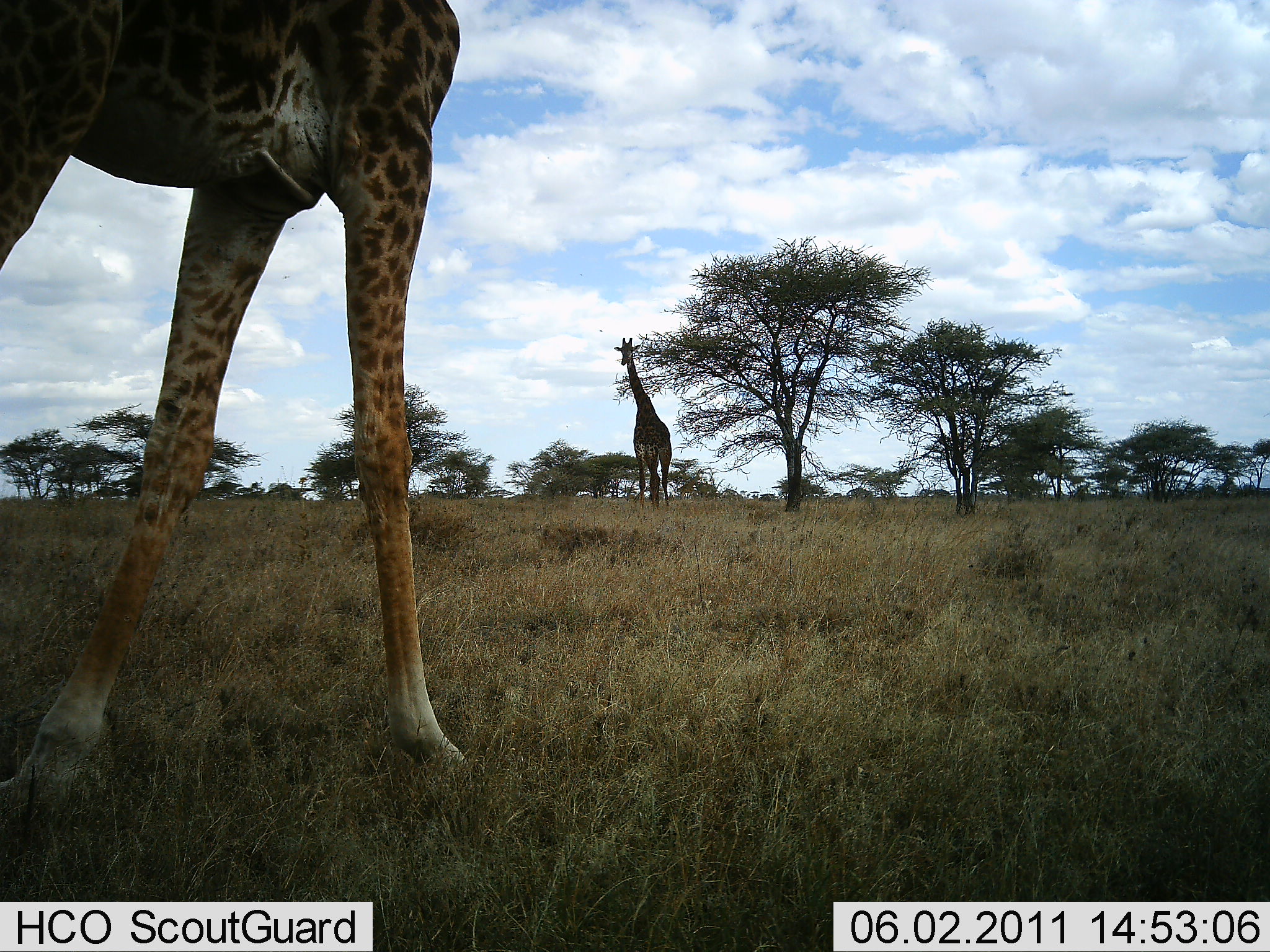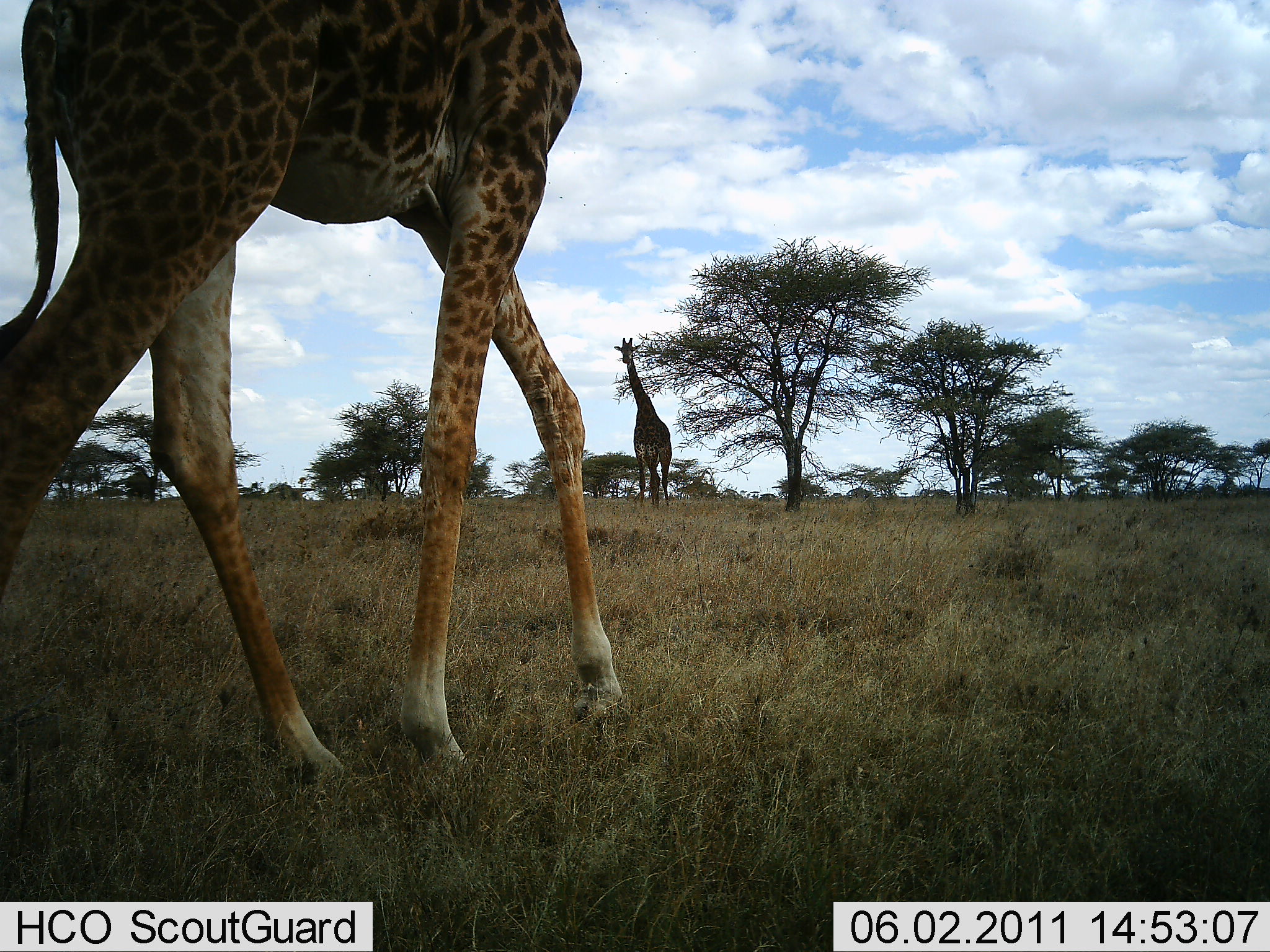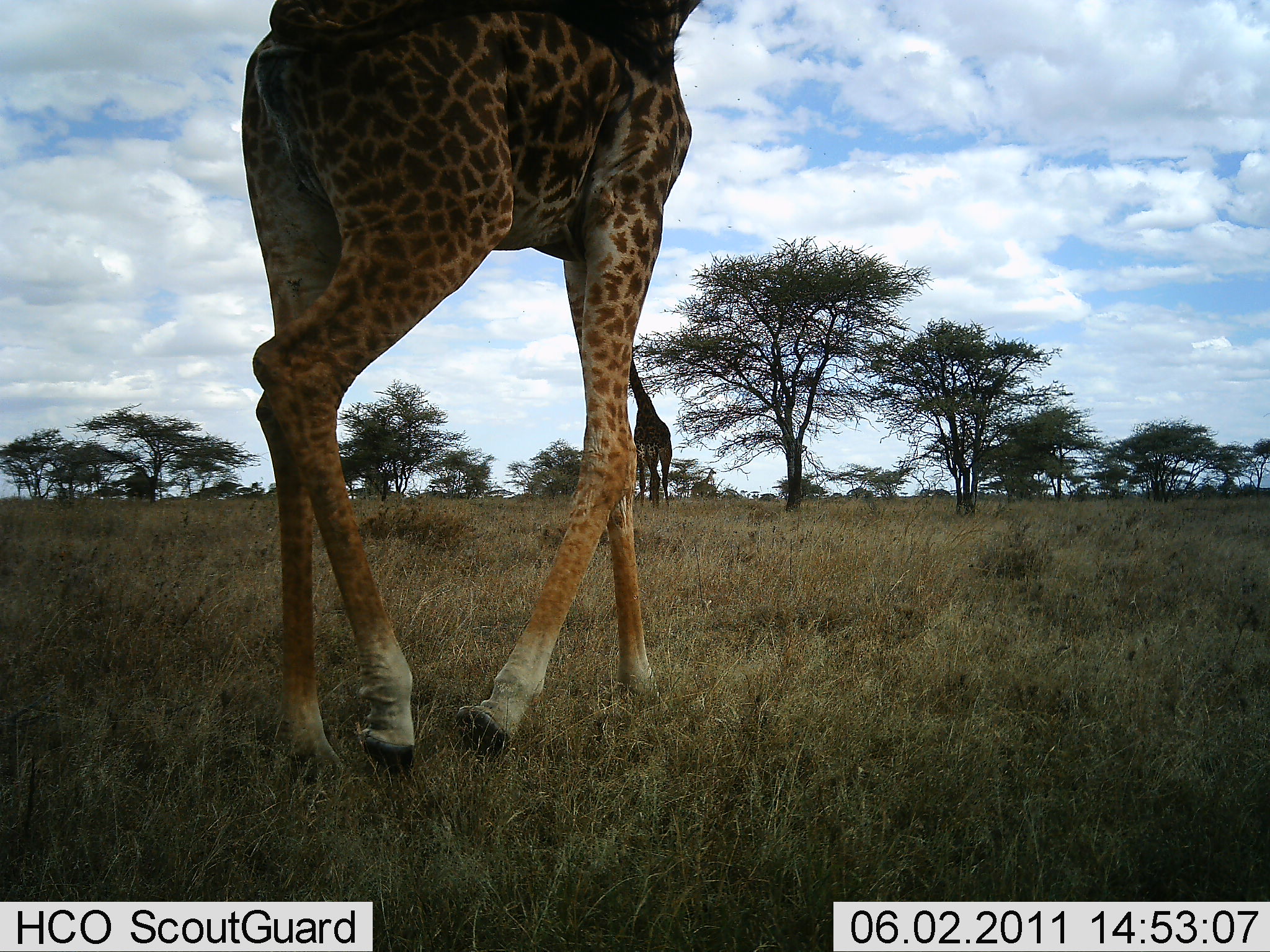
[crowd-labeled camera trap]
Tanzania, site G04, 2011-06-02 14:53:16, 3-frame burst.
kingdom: Animalia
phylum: Chordata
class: Mammalia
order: Artiodactyla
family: Giraffidae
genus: Giraffa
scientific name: Giraffa camelopardalis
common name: giraffe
Giraffe (Giraffa camelopardalis), count 3. Behavior (volunteer vote fractions): standing 73%, resting 0%, moving 100%, interacting 0%. Young present (vote fraction): 0%. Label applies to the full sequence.